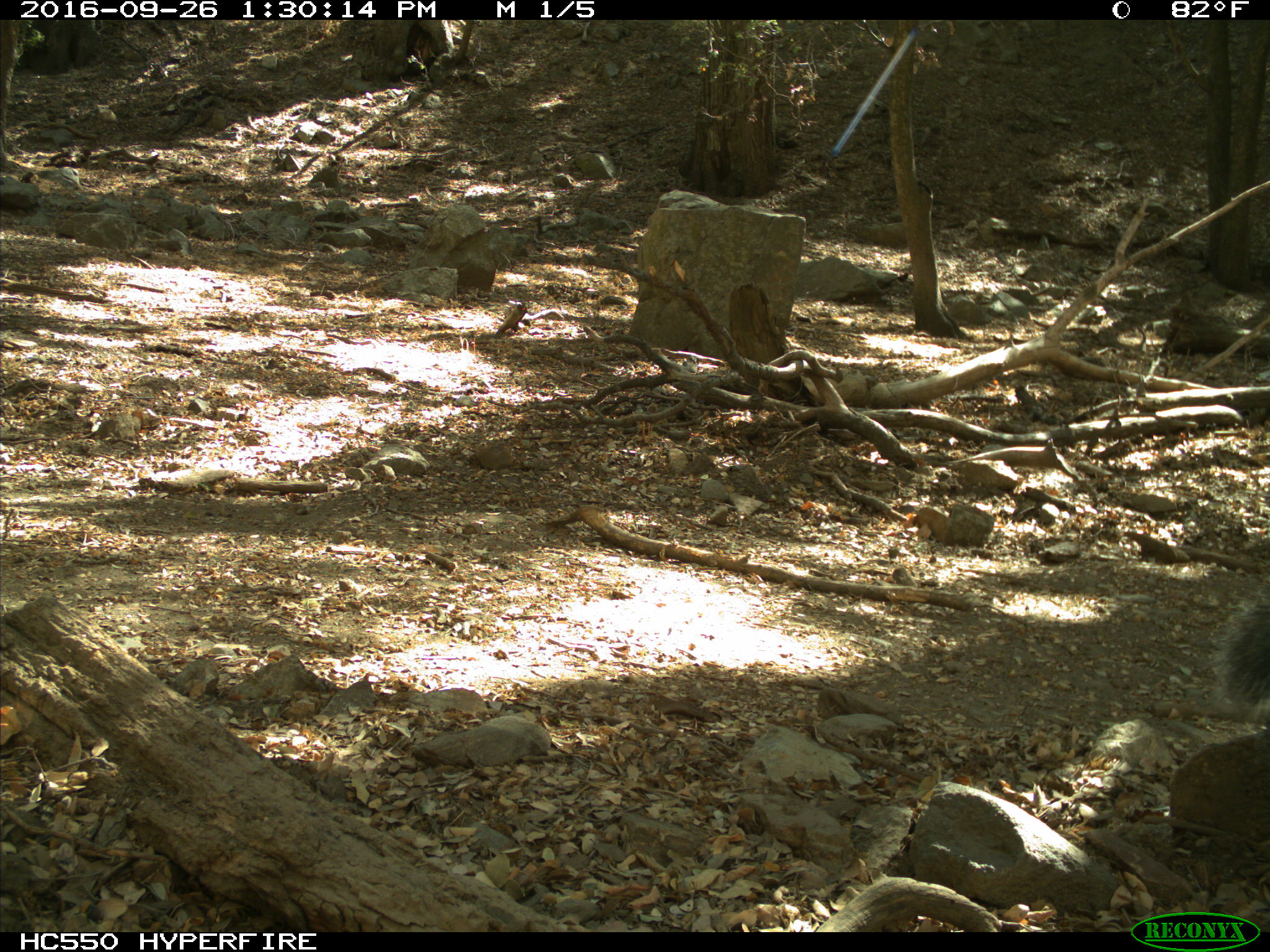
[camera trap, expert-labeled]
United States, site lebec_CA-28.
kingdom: Animalia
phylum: Chordata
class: Mammalia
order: Rodentia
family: Sciuridae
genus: Sciurus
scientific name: Sciurus carolinensis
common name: eastern gray squirrel